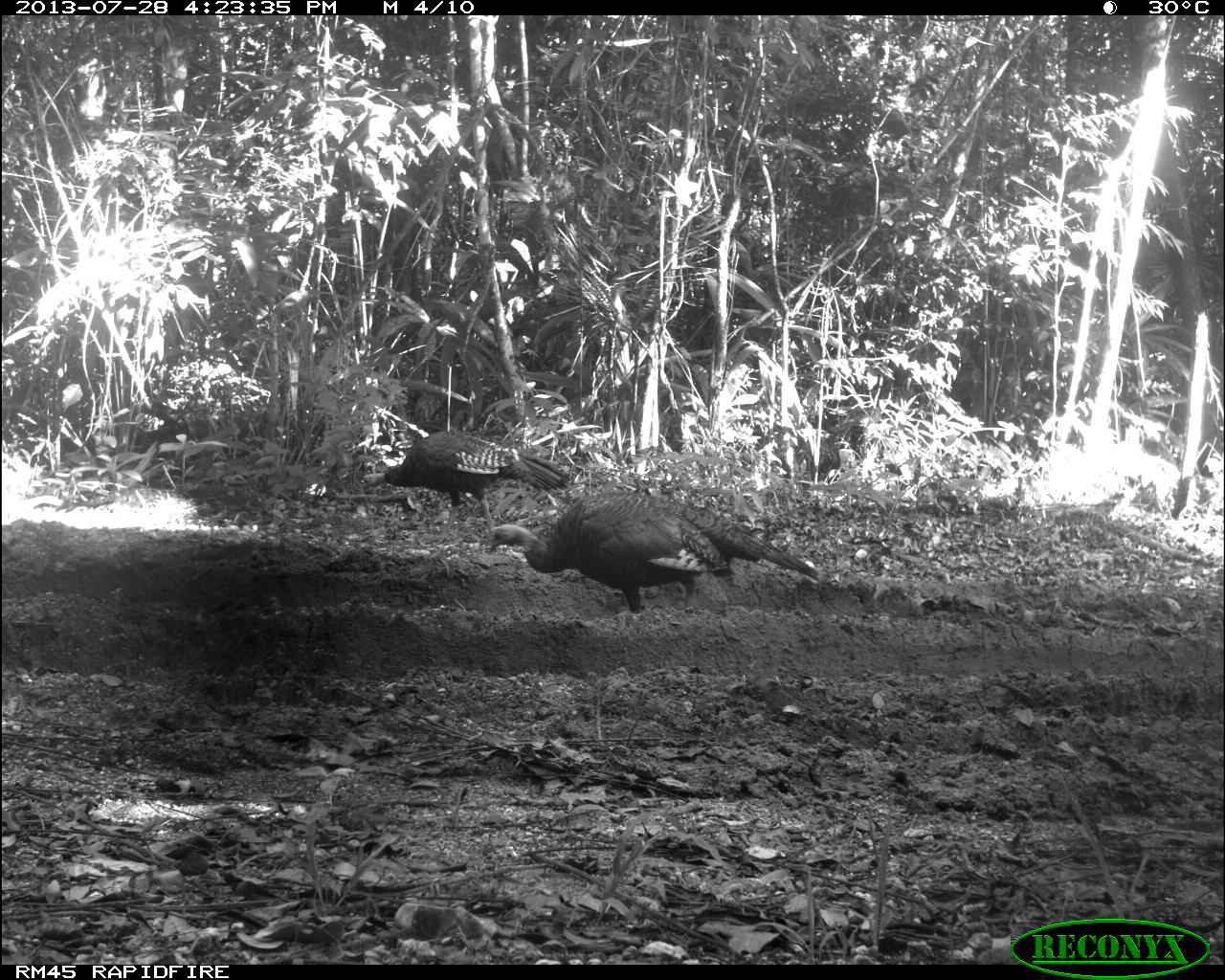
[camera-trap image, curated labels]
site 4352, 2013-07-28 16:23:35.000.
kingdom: Animalia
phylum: Chordata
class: Aves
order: Galliformes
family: Phasianidae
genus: Meleagris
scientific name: Meleagris ocellata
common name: ocellated turkey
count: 3